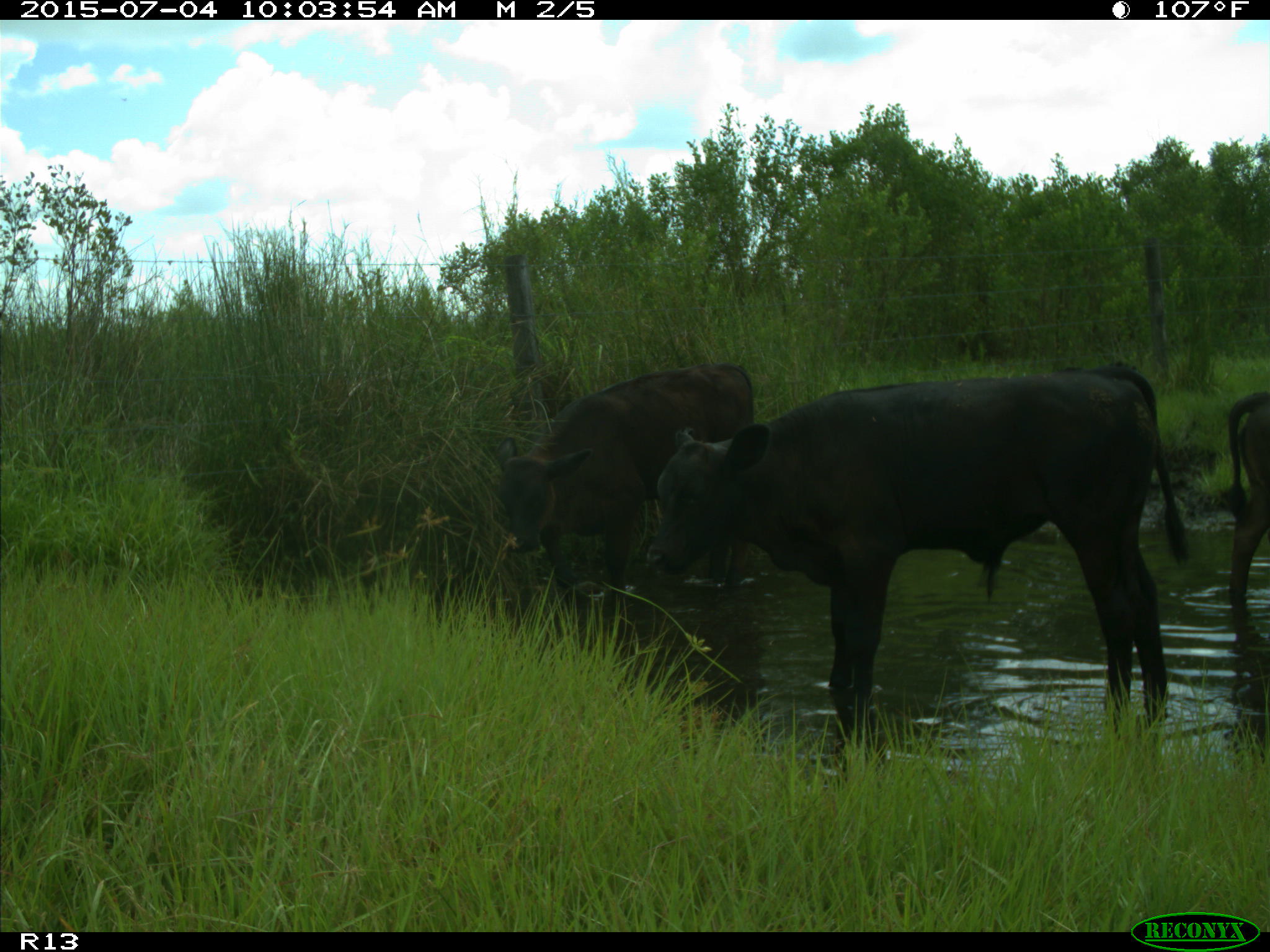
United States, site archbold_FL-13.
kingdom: Animalia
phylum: Chordata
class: Mammalia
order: Artiodactyla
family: Bovidae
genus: Bos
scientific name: Bos taurus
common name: domestic cow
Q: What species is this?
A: Bos taurus (domestic cow).